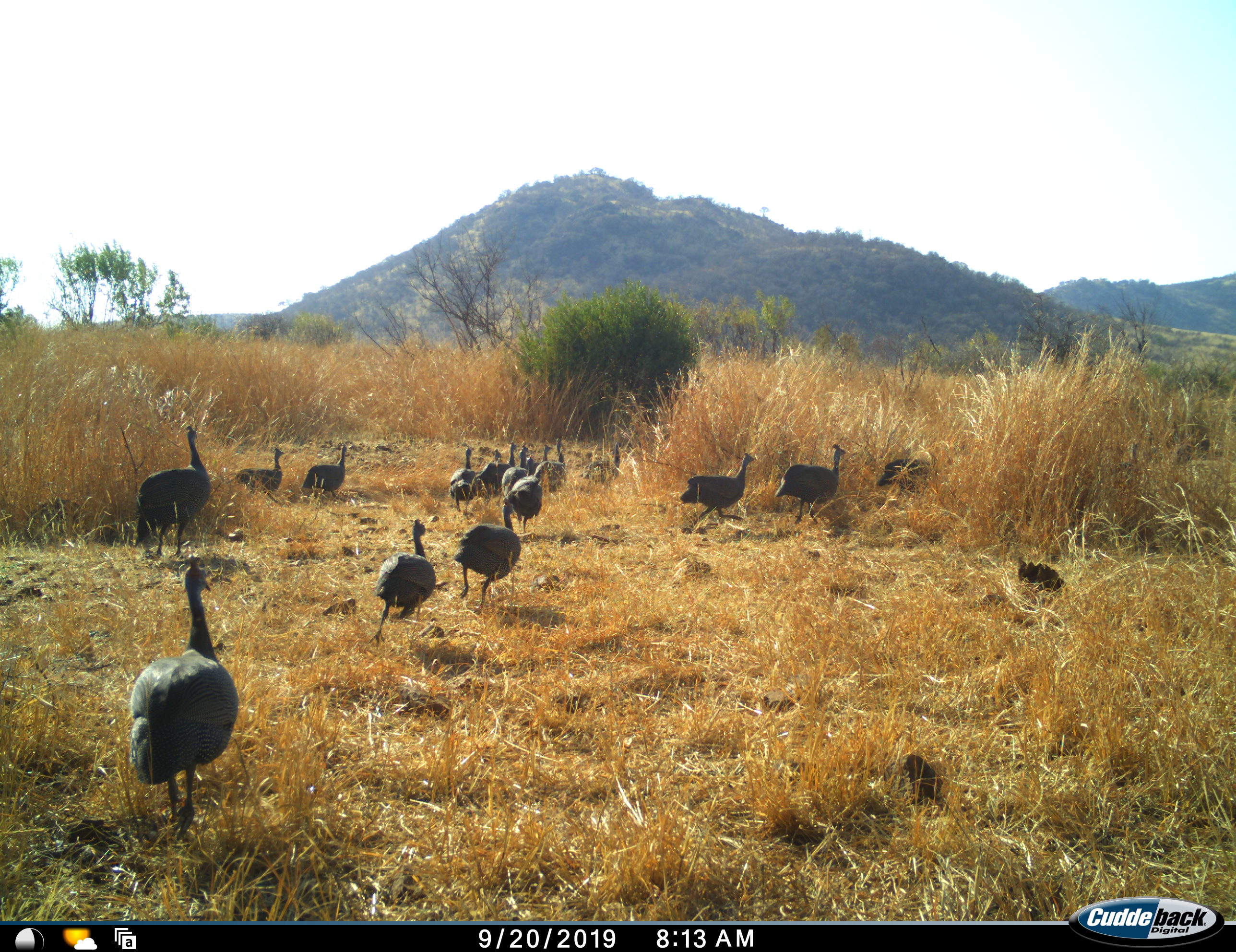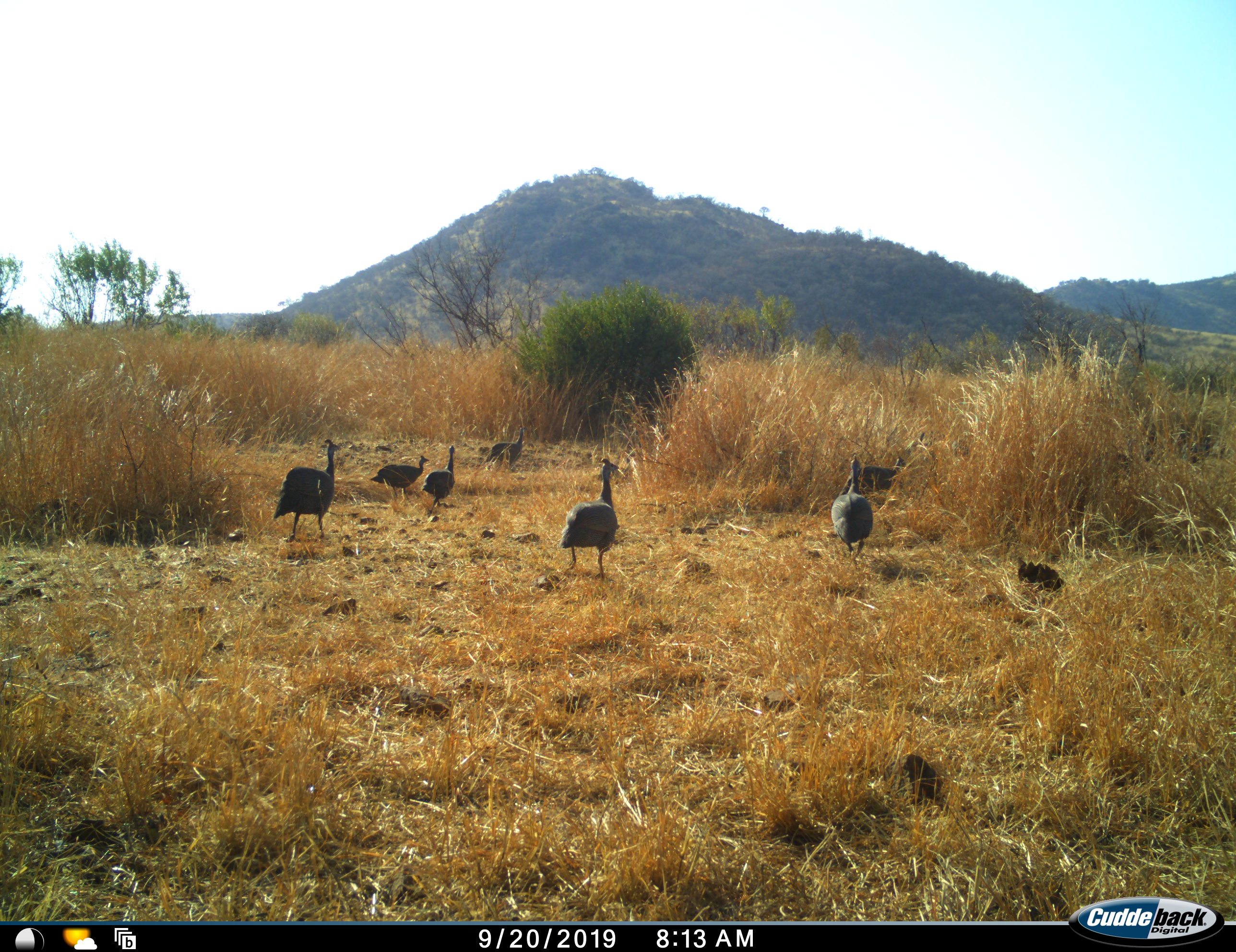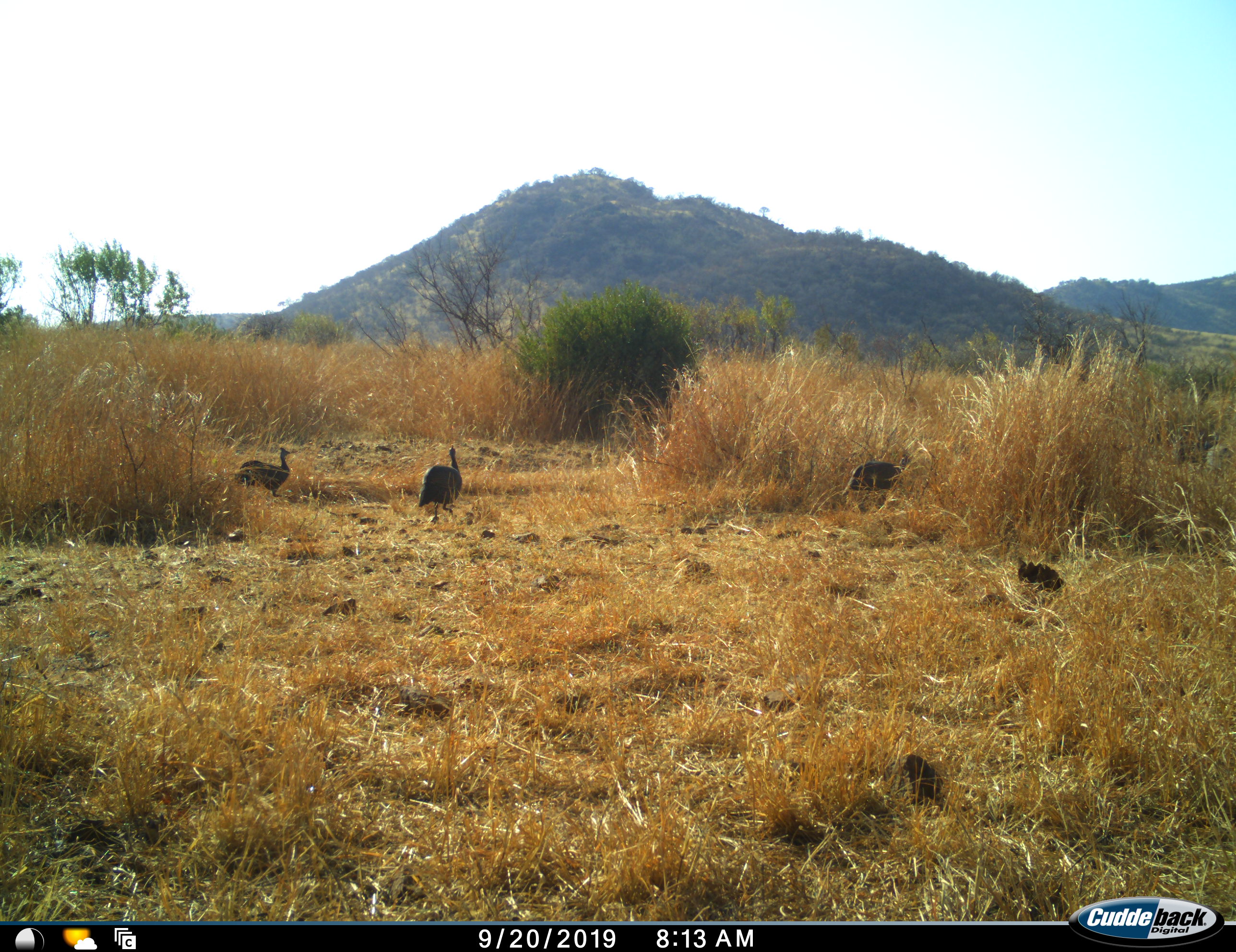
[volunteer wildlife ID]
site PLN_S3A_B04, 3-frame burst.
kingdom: Animalia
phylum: Chordata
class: Aves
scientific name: Aves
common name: bird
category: birdother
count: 11-50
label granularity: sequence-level